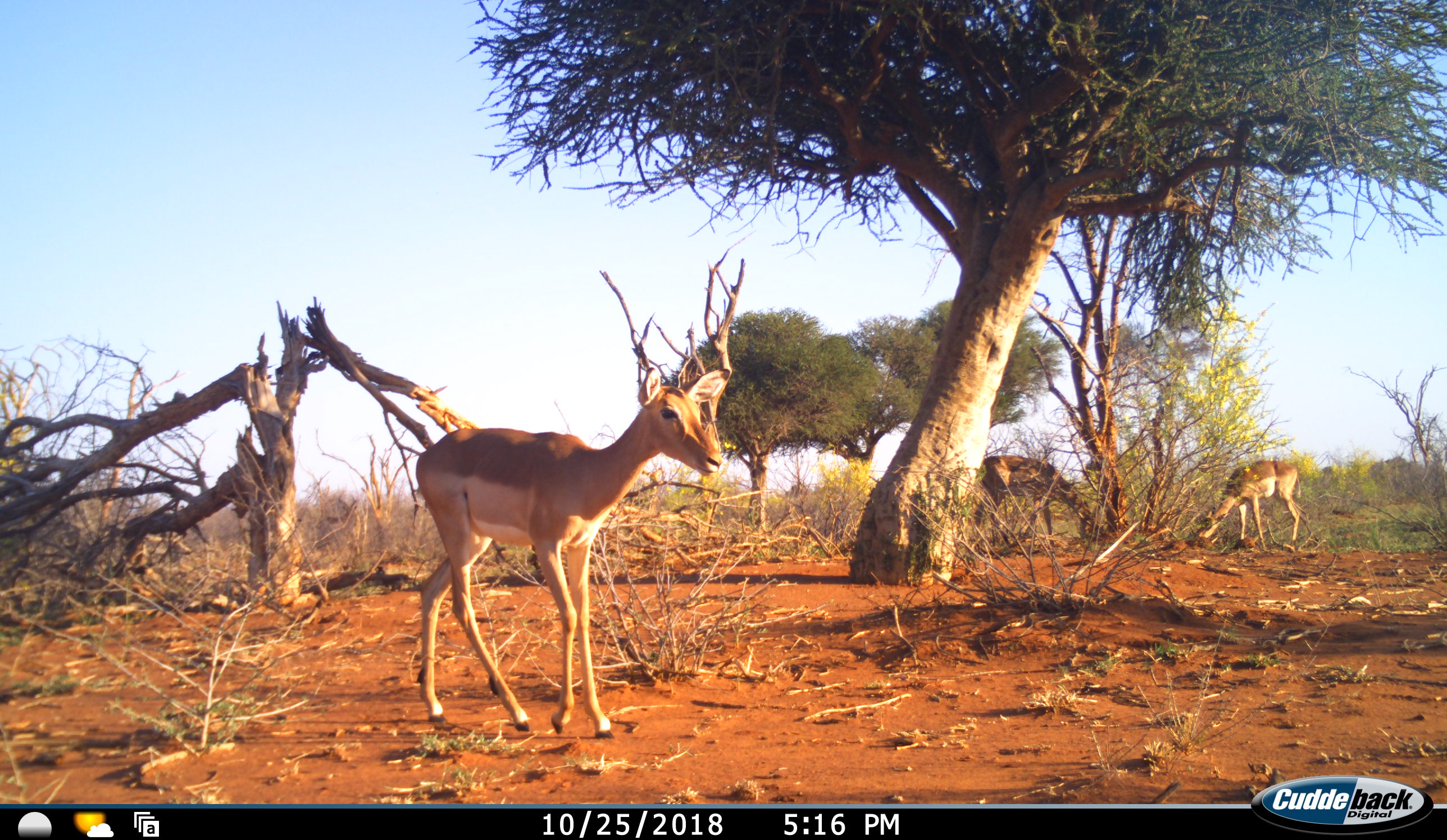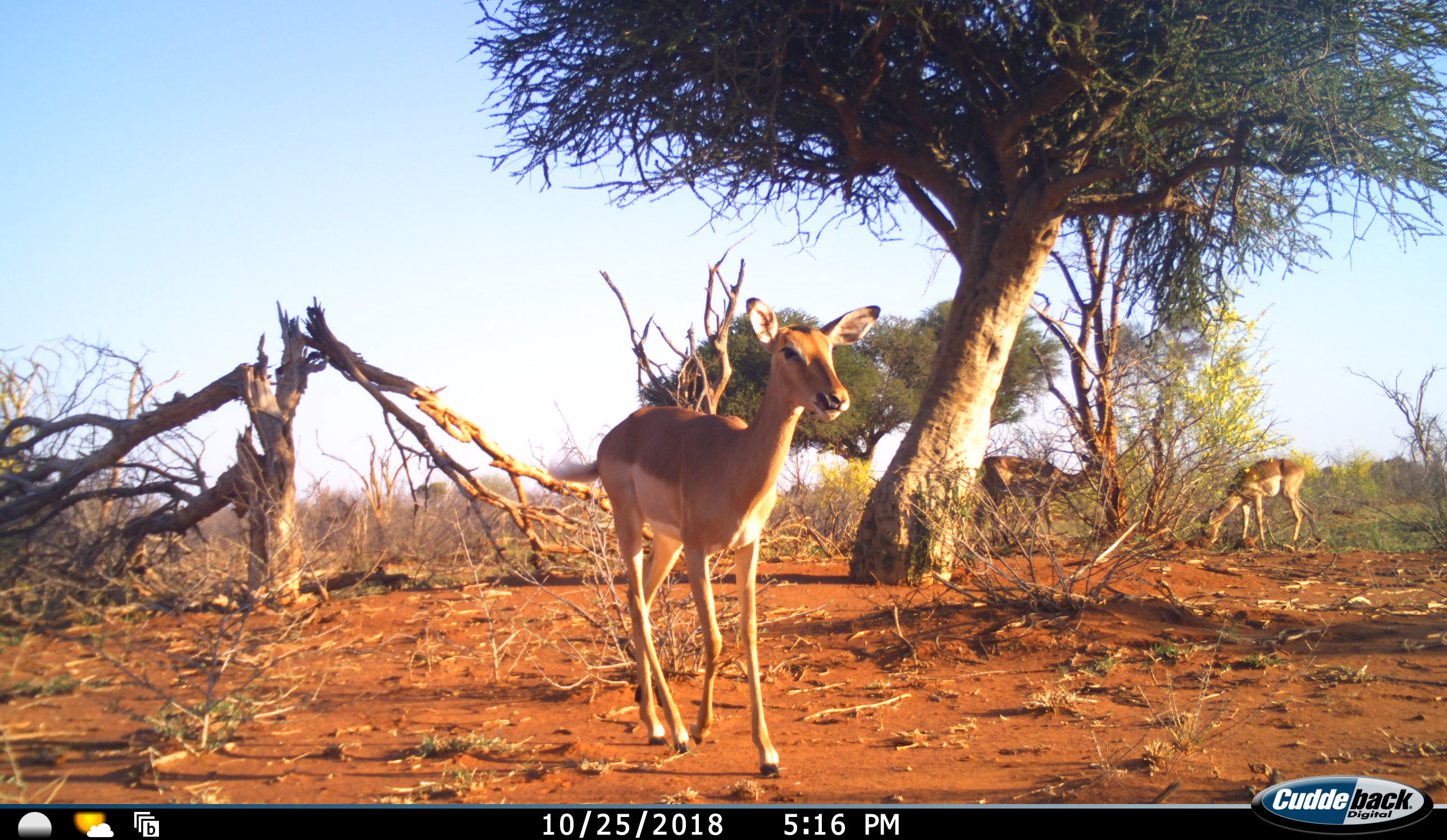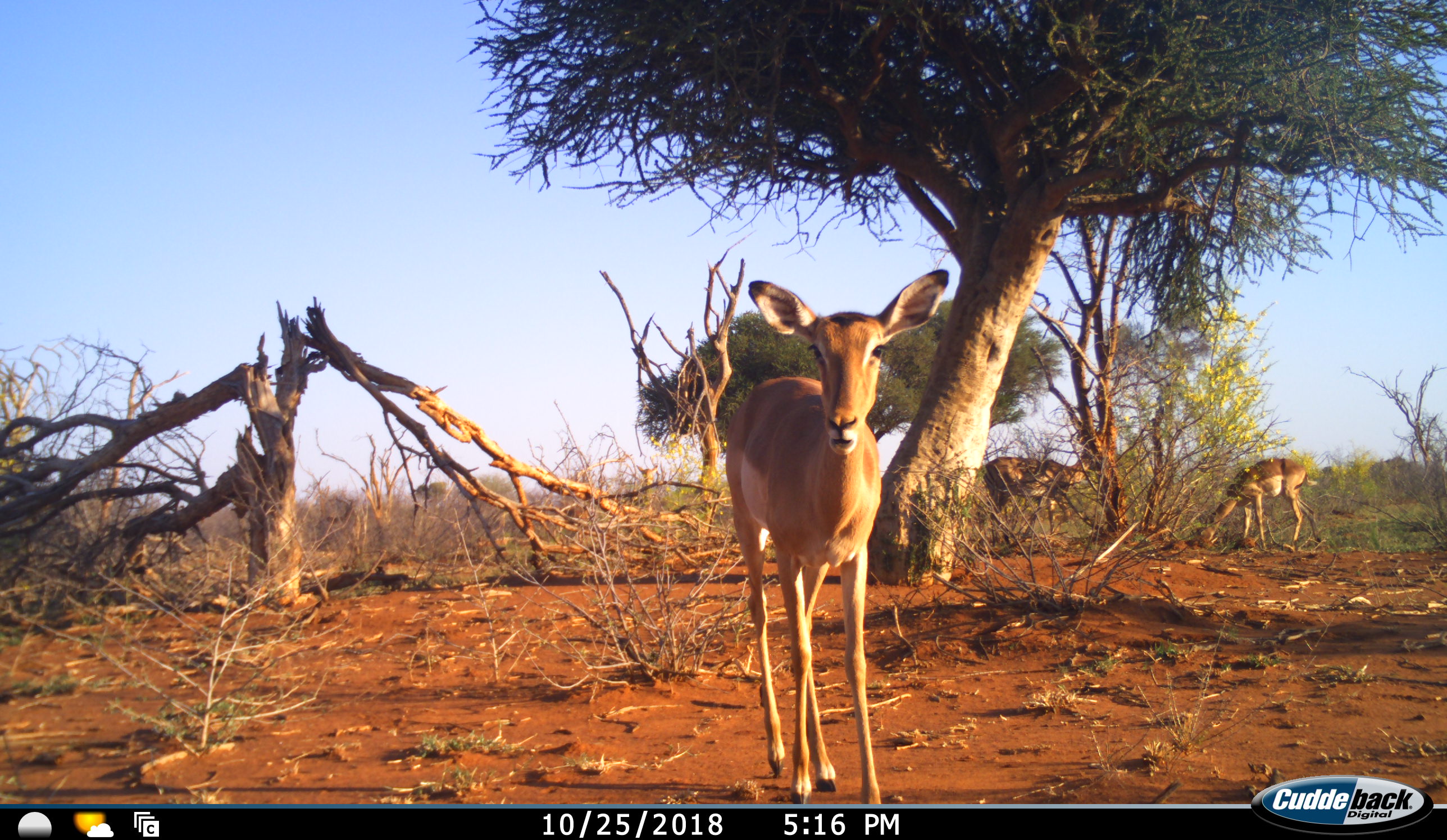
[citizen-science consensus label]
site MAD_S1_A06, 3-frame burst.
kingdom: Animalia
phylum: Chordata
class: Mammalia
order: Artiodactyla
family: Bovidae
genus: Aepyceros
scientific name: Aepyceros melampus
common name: impala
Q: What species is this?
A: Impala (Aepyceros melampus).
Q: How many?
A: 3.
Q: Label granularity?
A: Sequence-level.